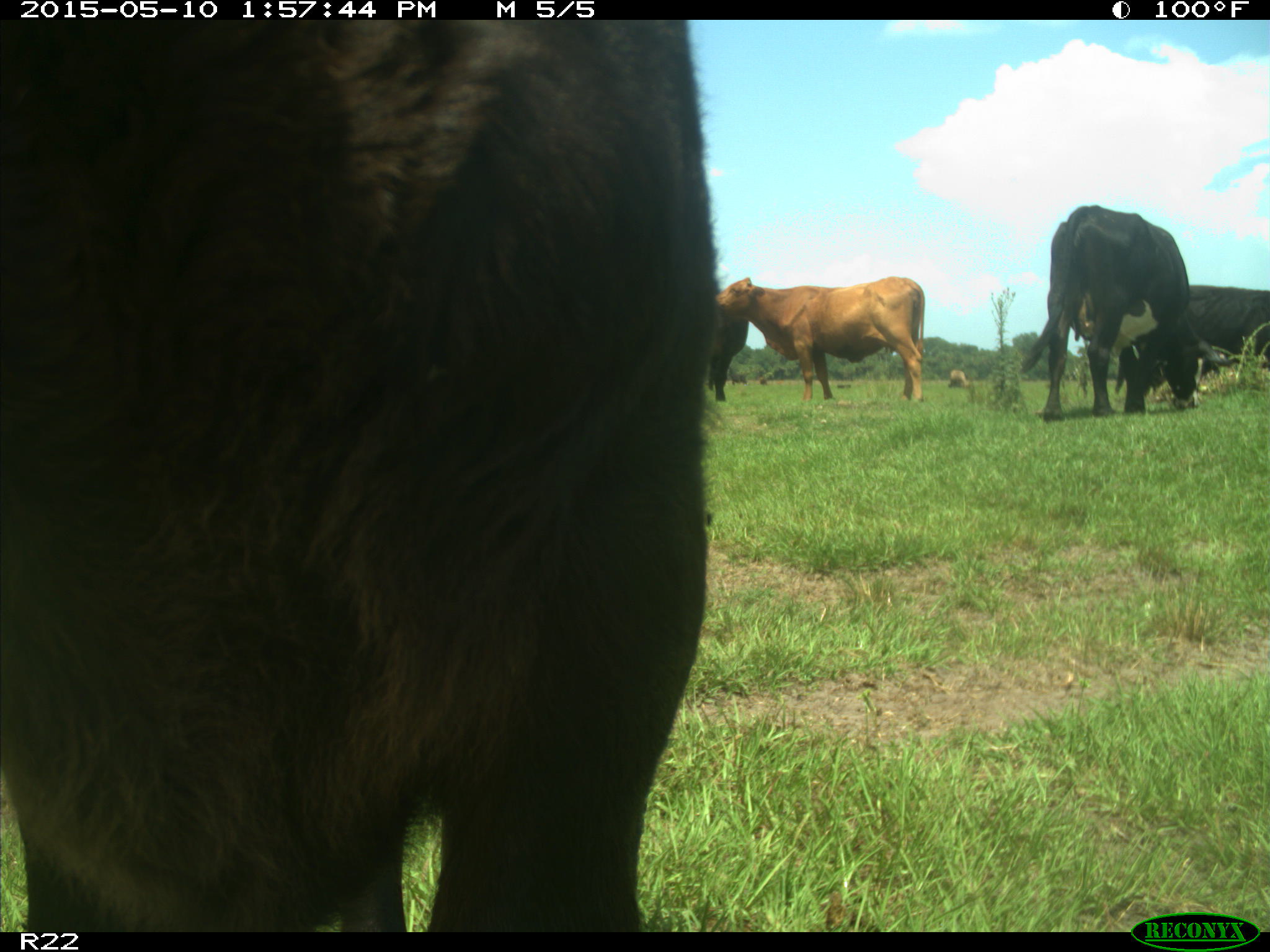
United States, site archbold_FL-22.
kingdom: Animalia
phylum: Chordata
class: Mammalia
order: Artiodactyla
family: Bovidae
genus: Bos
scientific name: Bos taurus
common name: domestic cow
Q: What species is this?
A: Bos taurus (domestic cow).